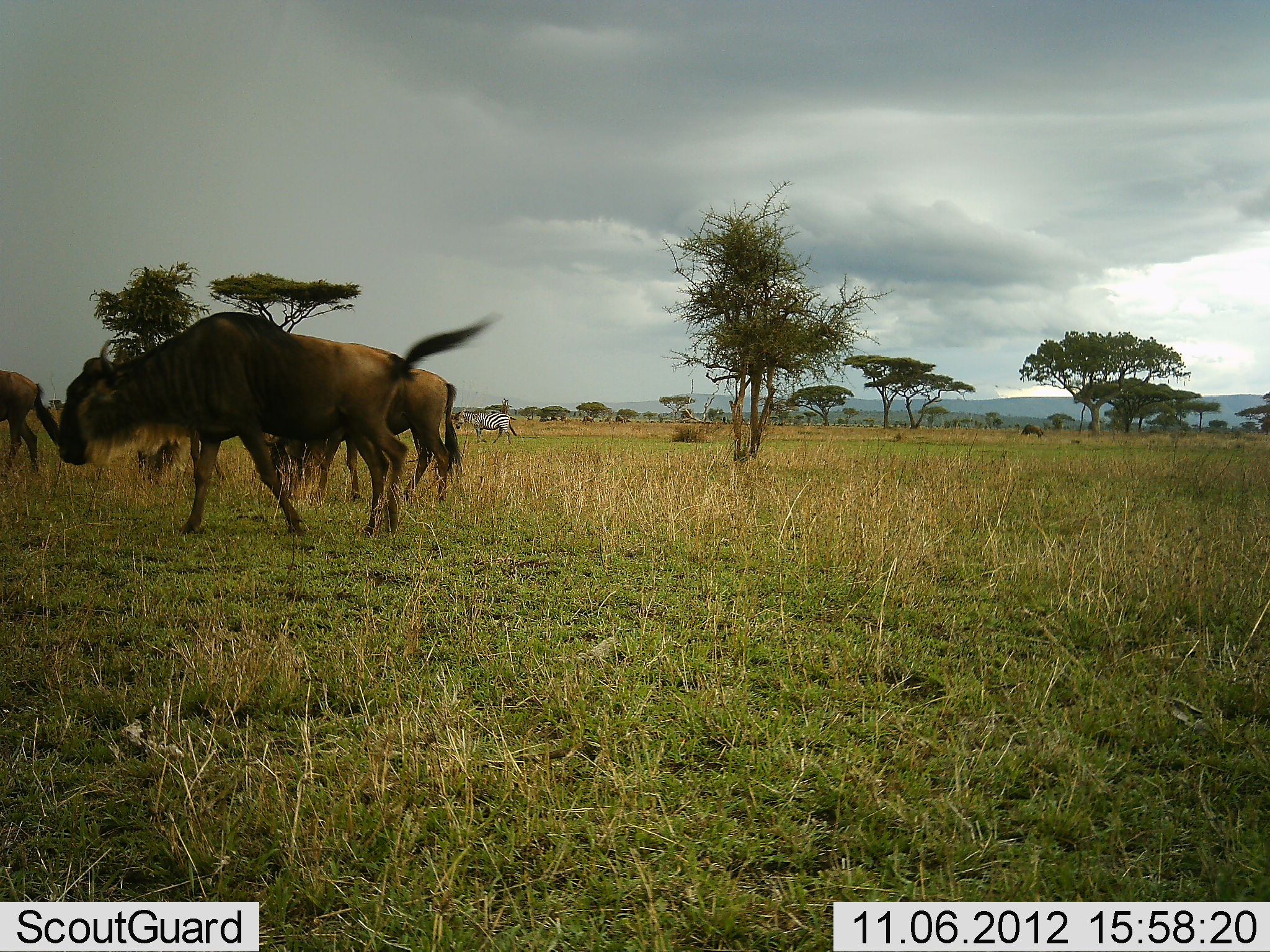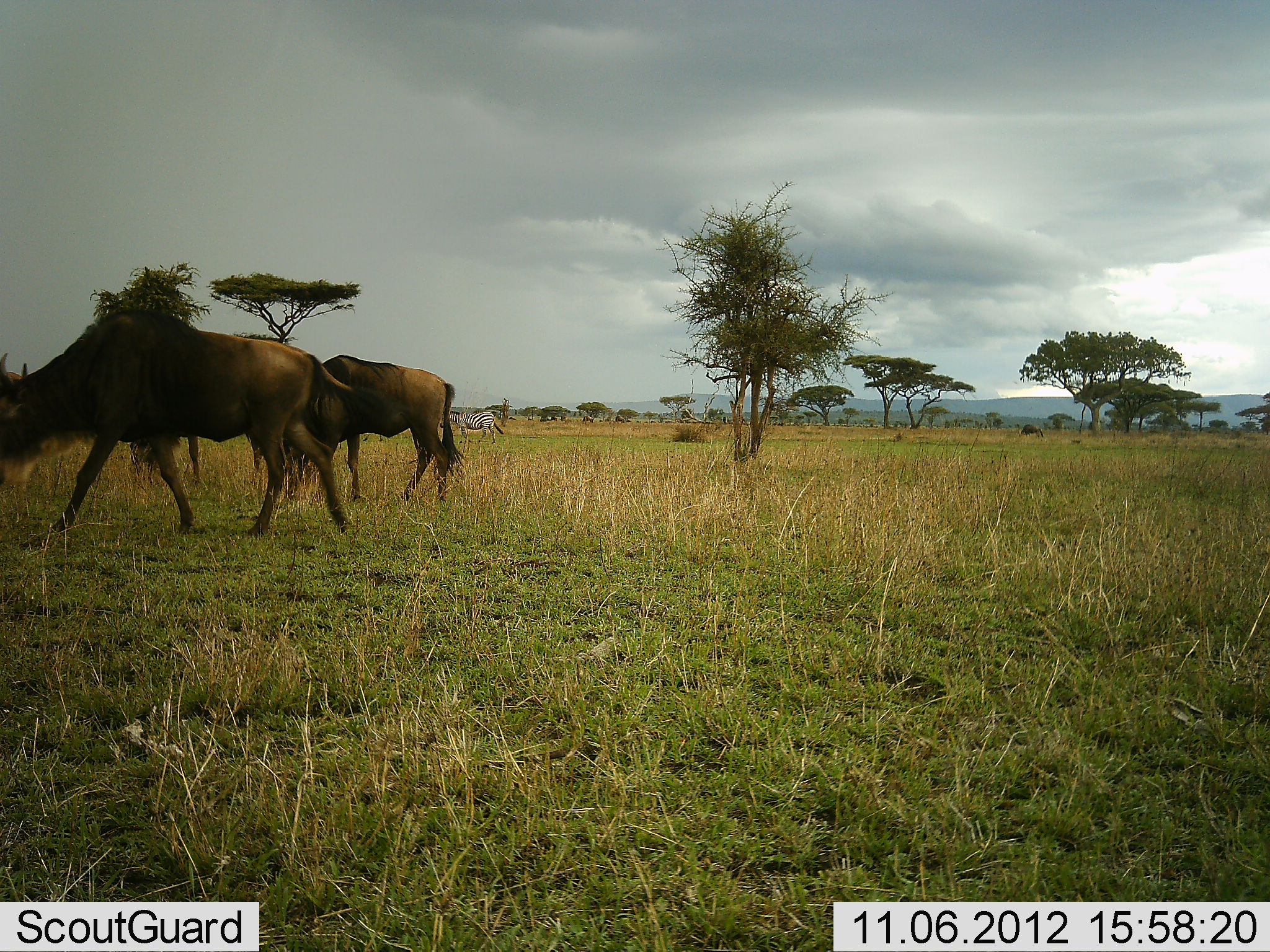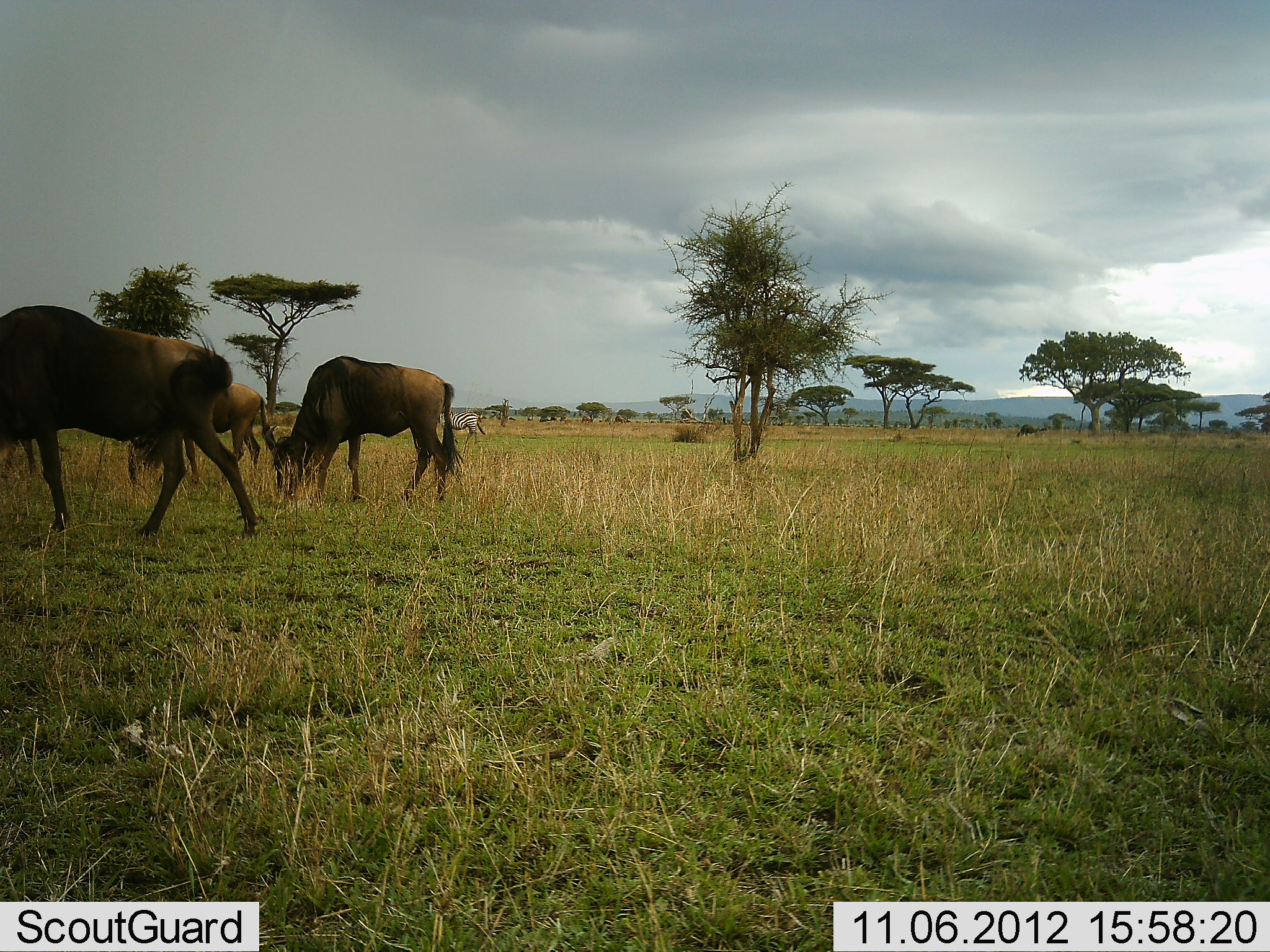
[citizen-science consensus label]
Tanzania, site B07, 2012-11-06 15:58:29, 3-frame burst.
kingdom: Animalia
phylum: Chordata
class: Mammalia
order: Artiodactyla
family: Bovidae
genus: Connochaetes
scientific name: Connochaetes taurinus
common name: blue wildebeest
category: wildebeest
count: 4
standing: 16%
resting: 0%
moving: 84%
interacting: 5%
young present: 0%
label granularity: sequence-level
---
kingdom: Animalia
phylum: Chordata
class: Mammalia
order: Perissodactyla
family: Equidae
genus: Equus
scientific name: Equus quagga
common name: plains zebra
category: zebra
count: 1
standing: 0%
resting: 0%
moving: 90%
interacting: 0%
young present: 0%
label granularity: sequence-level